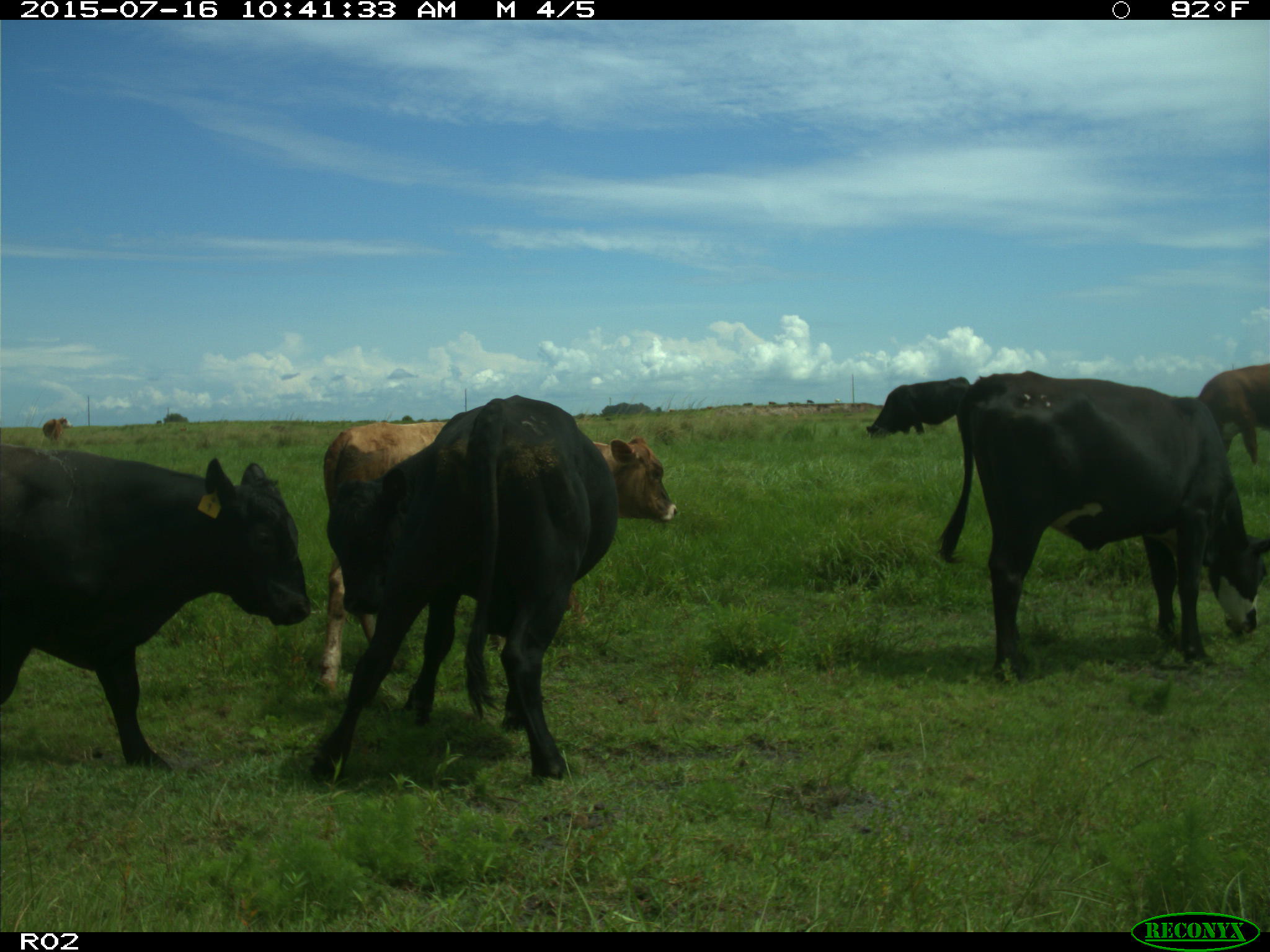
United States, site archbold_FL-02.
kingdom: Animalia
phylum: Chordata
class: Mammalia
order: Artiodactyla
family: Bovidae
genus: Bos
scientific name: Bos taurus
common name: domestic cow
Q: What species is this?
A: Bos taurus (domestic cow).